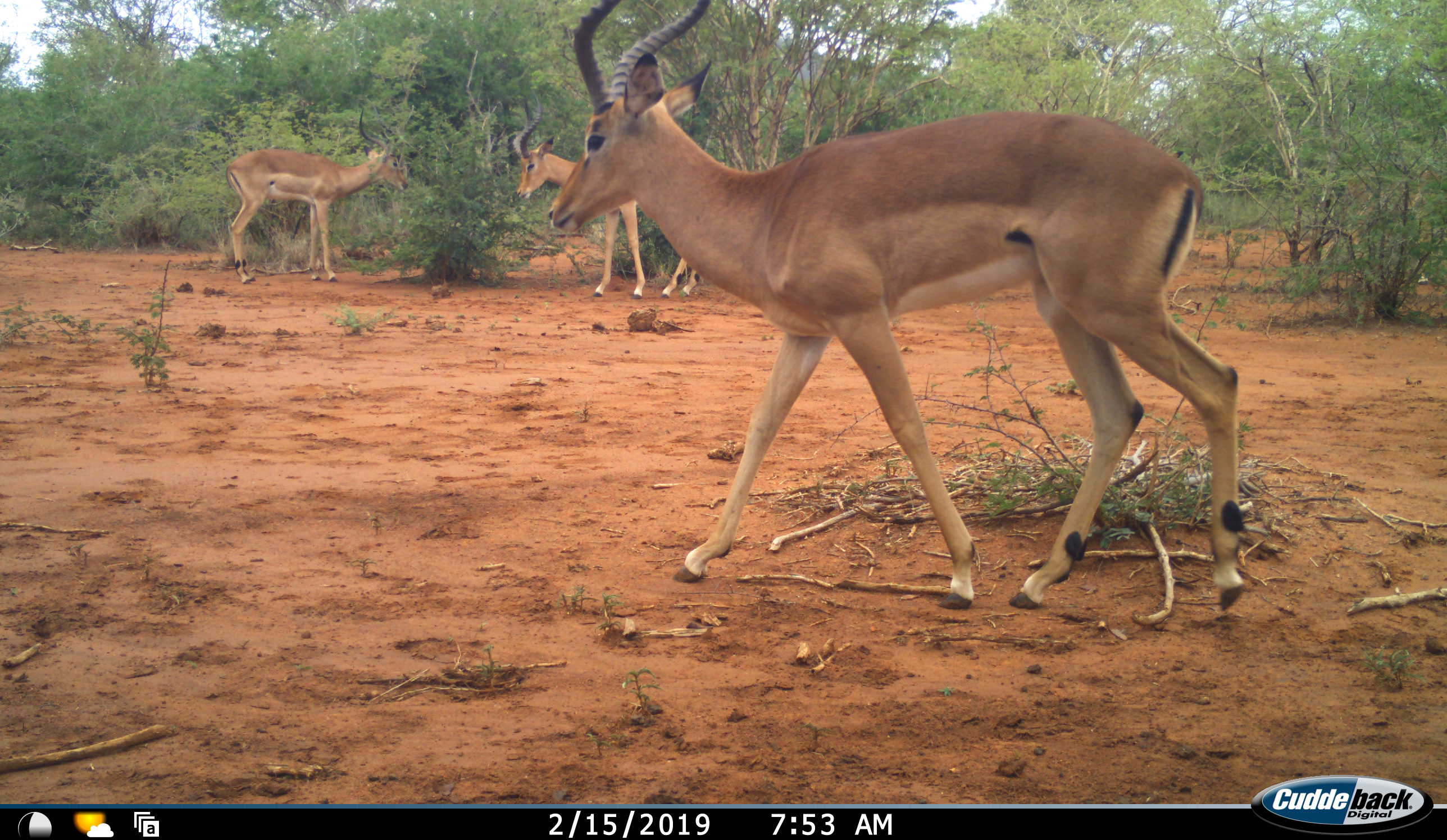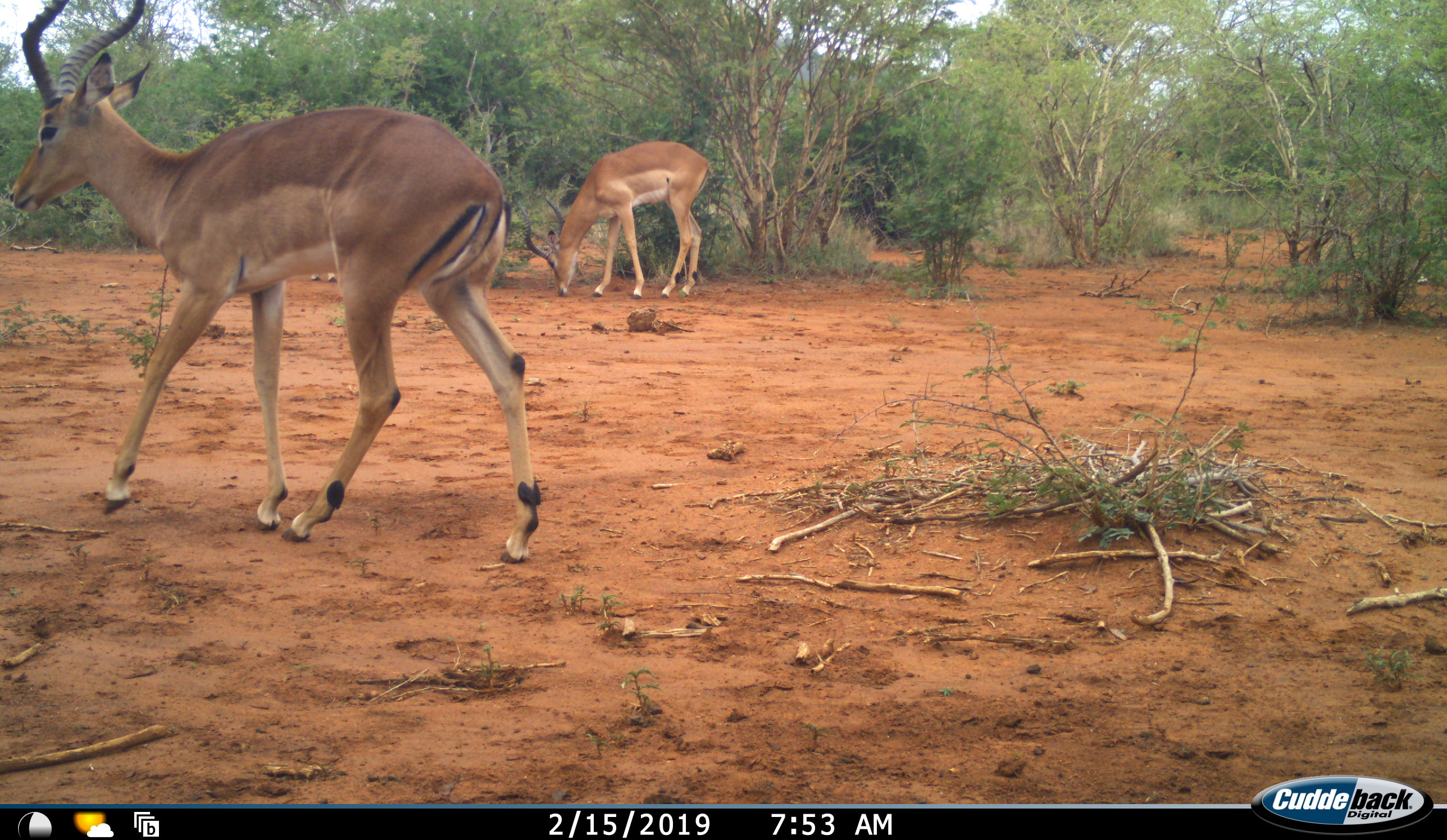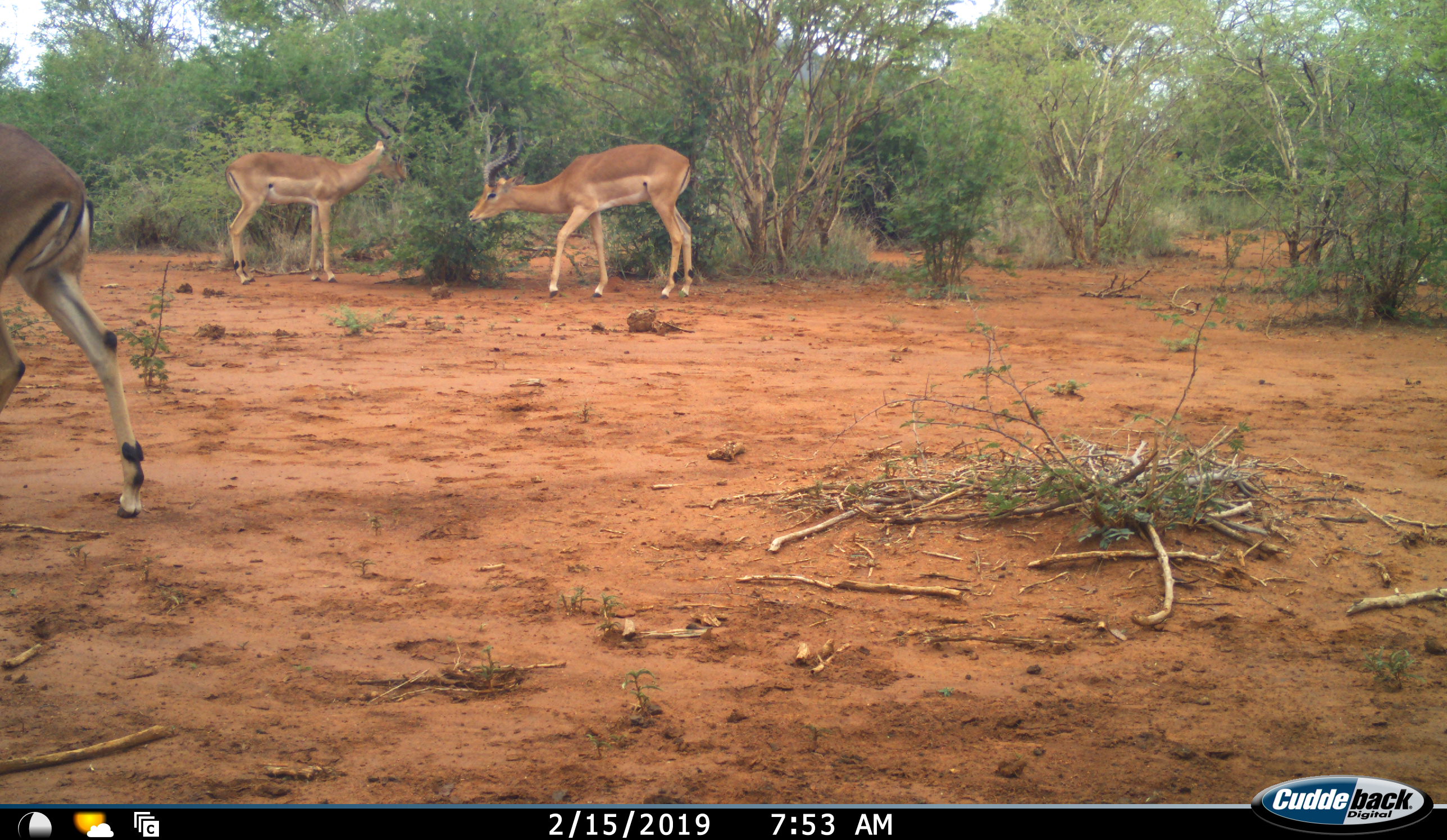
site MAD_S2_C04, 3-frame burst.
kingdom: Animalia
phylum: Chordata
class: Mammalia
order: Artiodactyla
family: Bovidae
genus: Aepyceros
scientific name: Aepyceros melampus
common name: impala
Impala (Aepyceros melampus), count 3. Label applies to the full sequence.